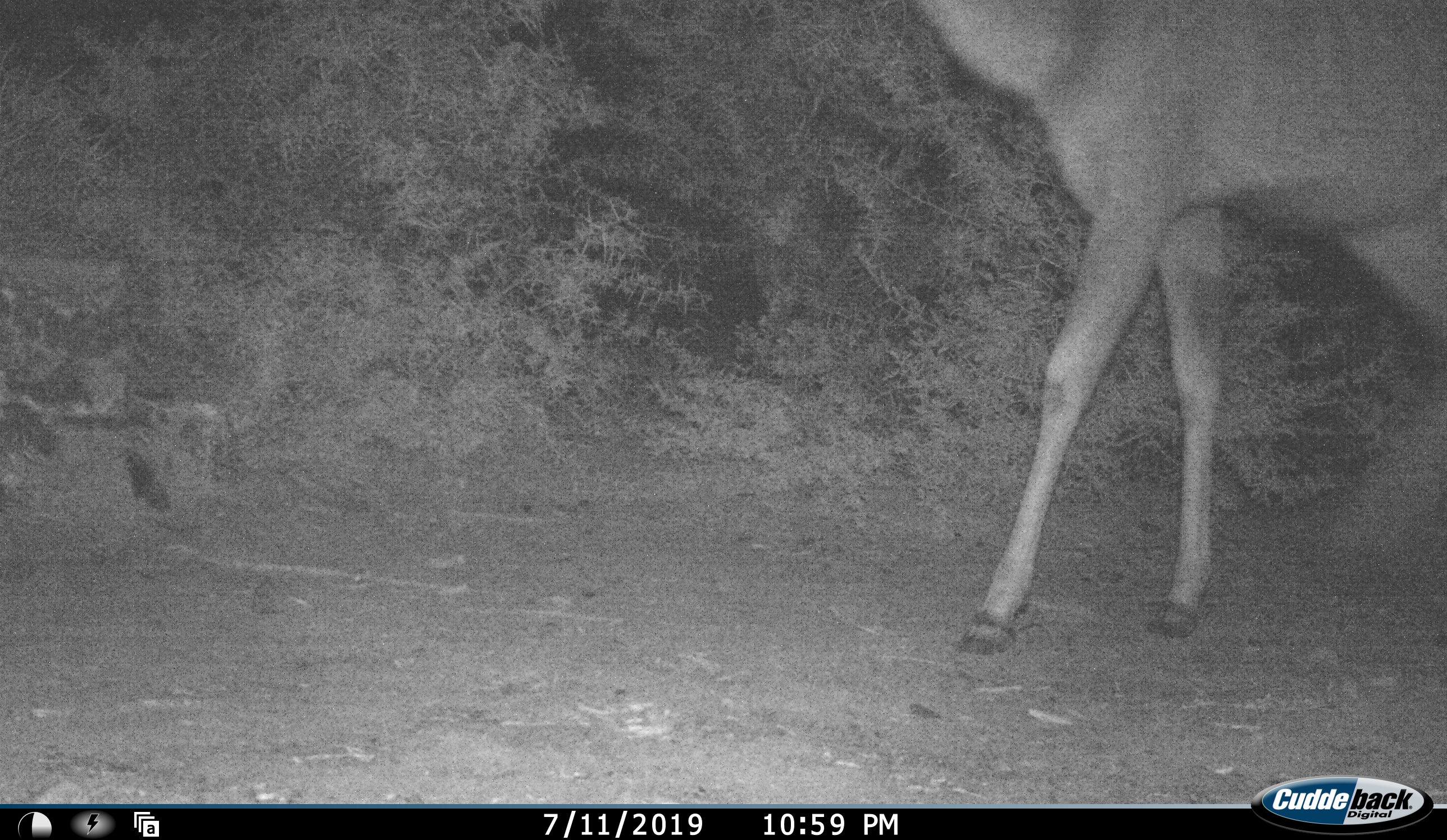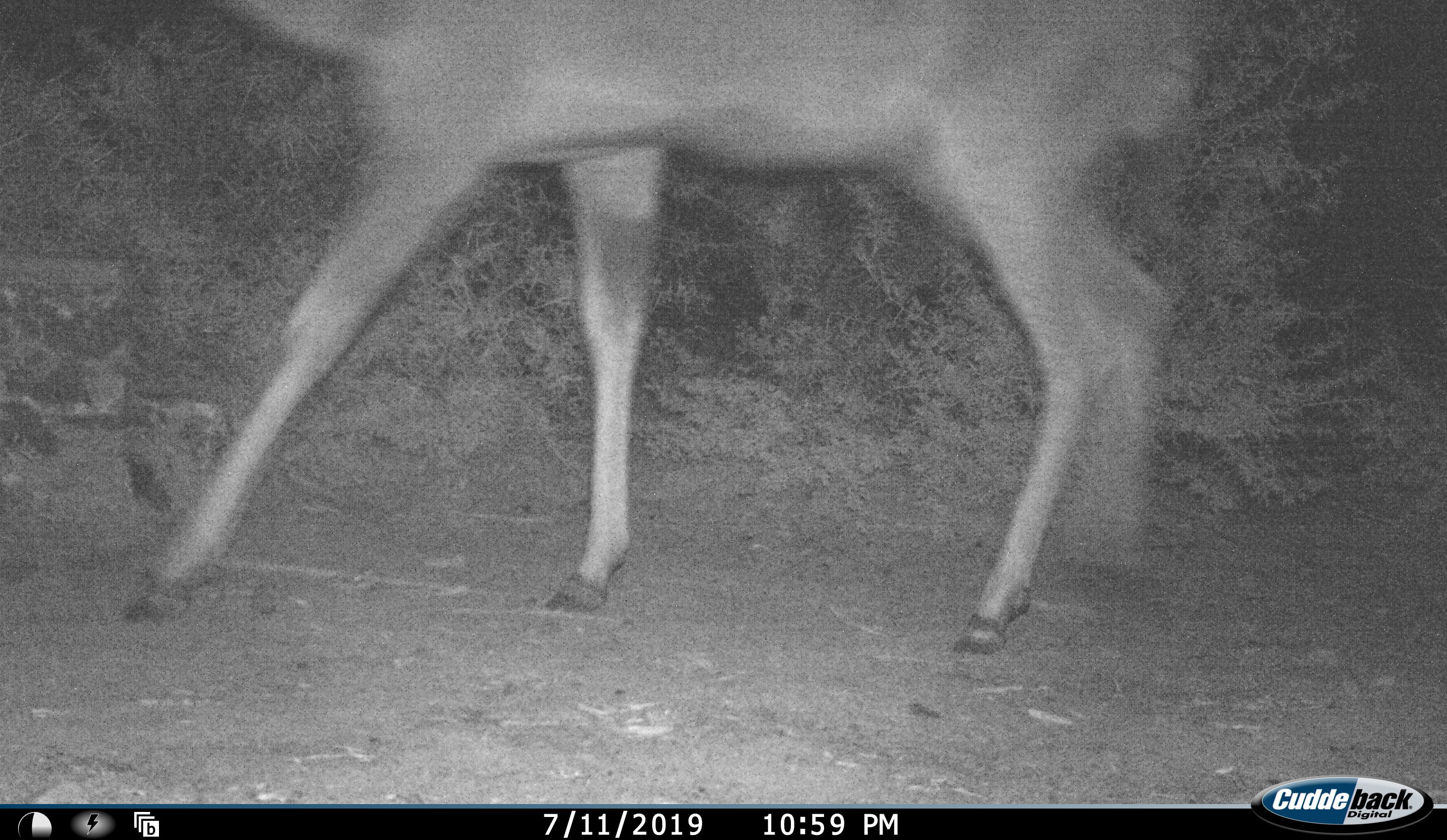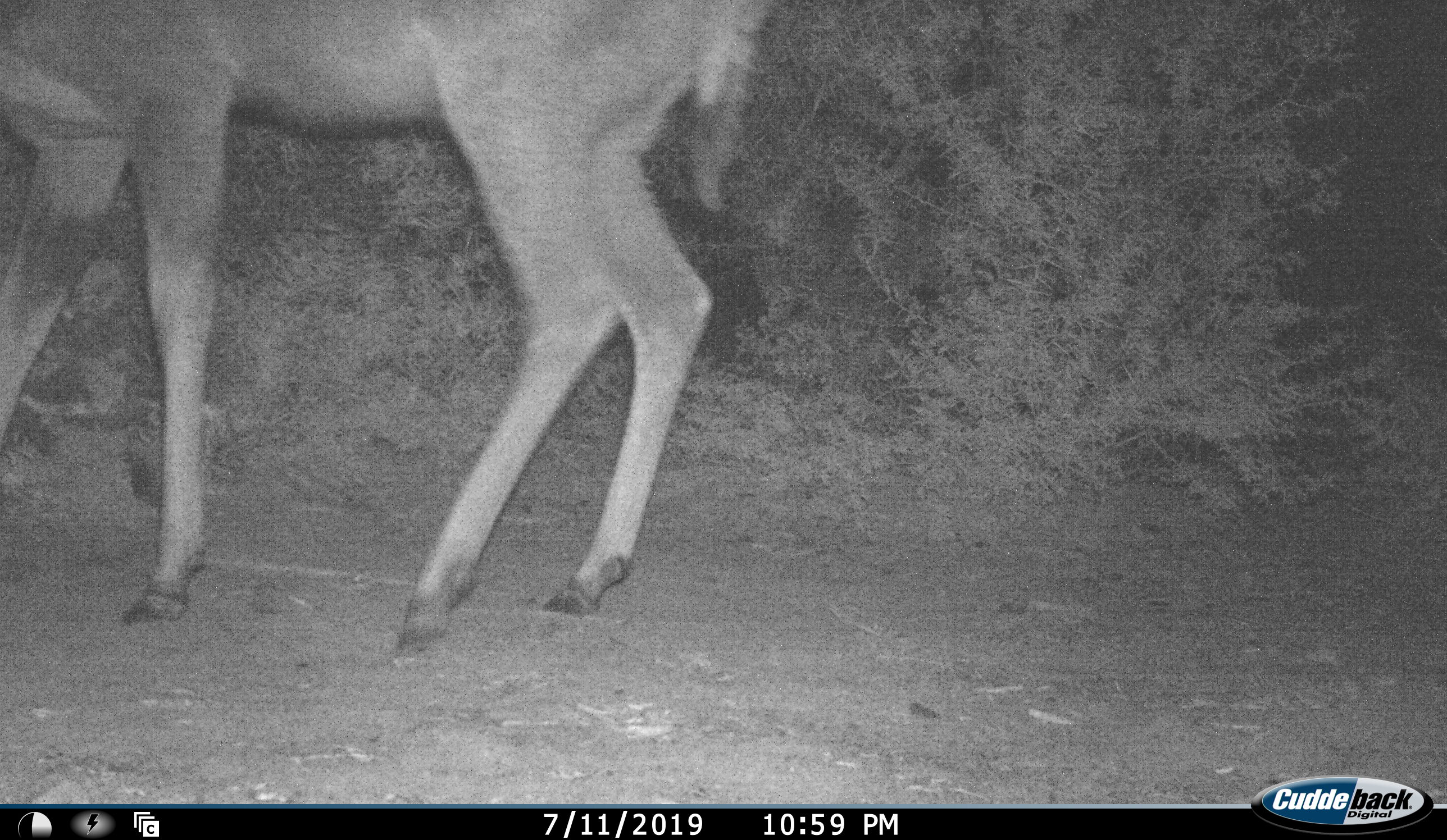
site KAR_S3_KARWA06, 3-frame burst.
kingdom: Animalia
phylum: Chordata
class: Mammalia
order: Artiodactyla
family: Bovidae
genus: Tragelaphus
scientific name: Tragelaphus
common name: kudu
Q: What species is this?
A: Kudu (Tragelaphus).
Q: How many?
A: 1.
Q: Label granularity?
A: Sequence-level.